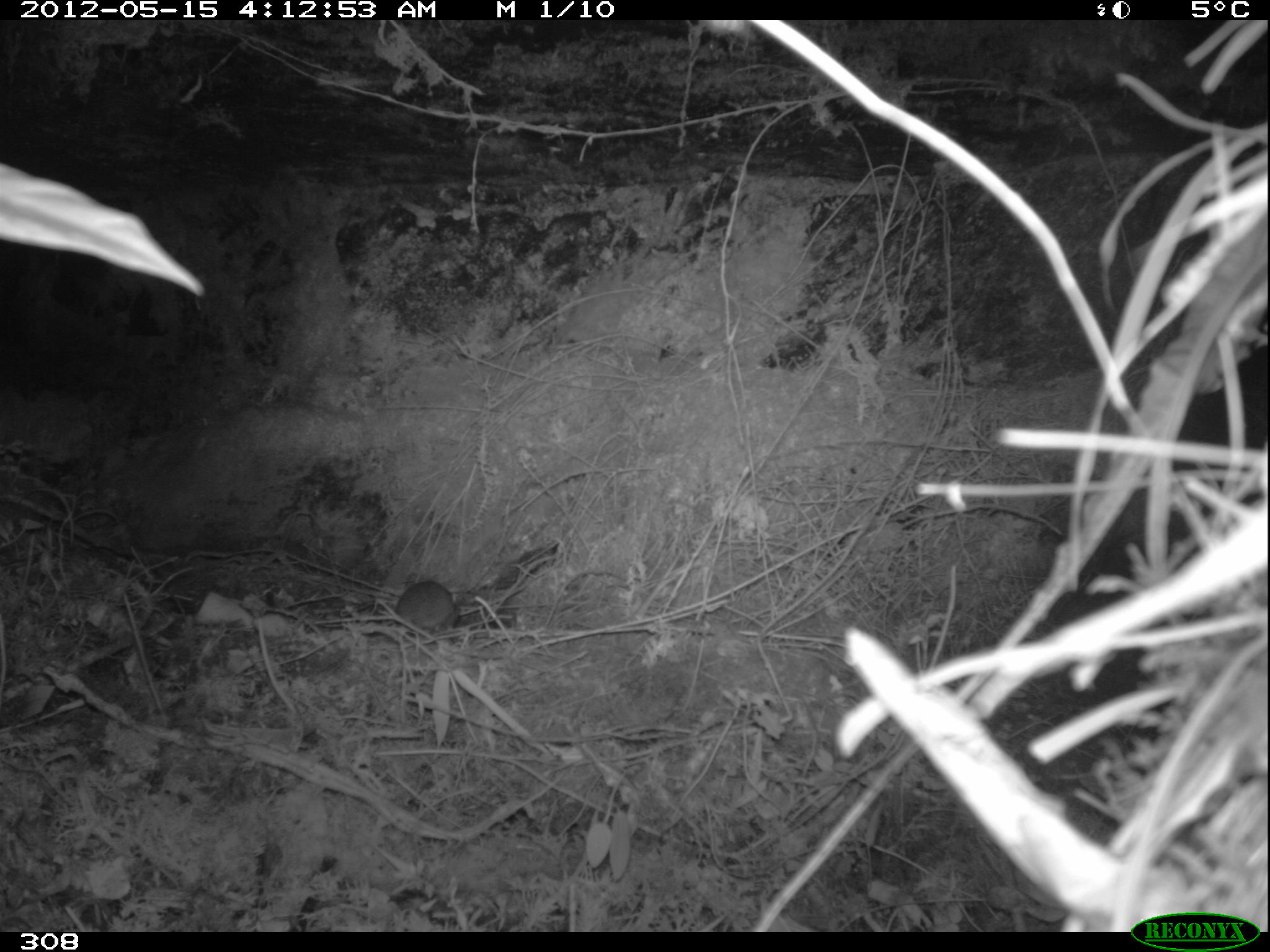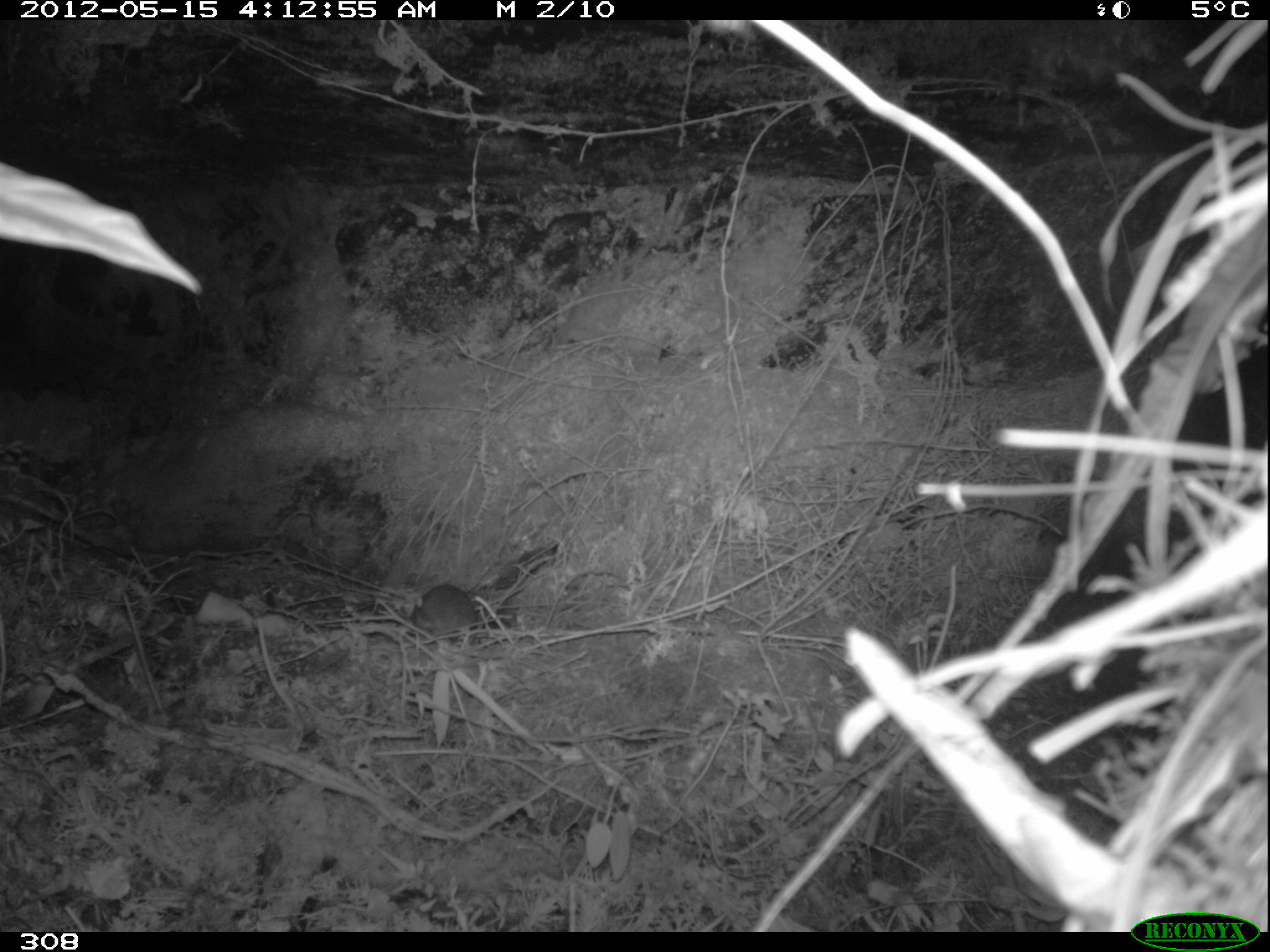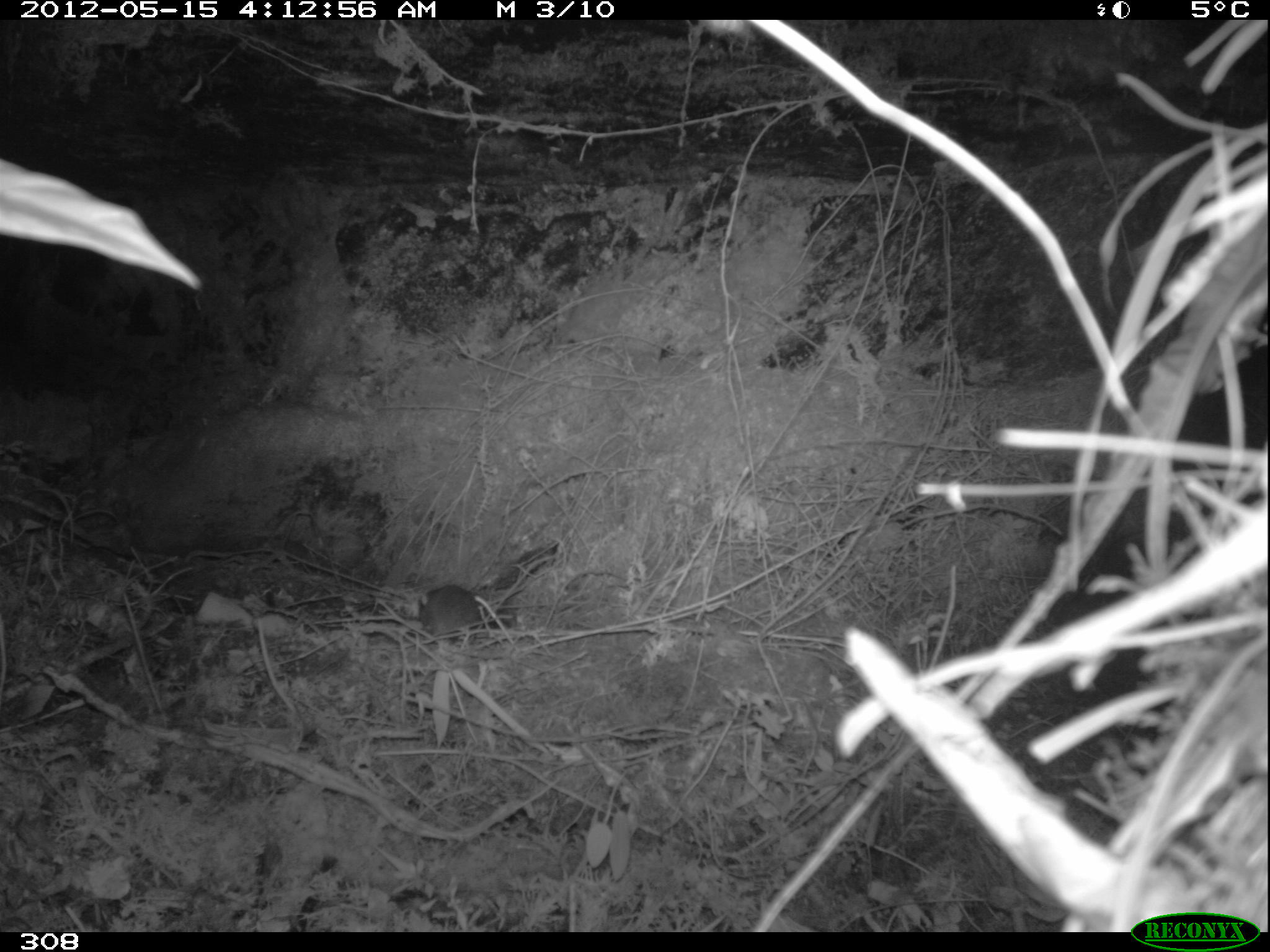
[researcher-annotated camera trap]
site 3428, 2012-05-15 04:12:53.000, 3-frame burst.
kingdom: Animalia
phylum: Chordata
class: Mammalia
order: Rodentia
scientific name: Rodentia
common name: rodents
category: unknown rodent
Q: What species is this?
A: Unknown rodent (rodents) (Rodentia).